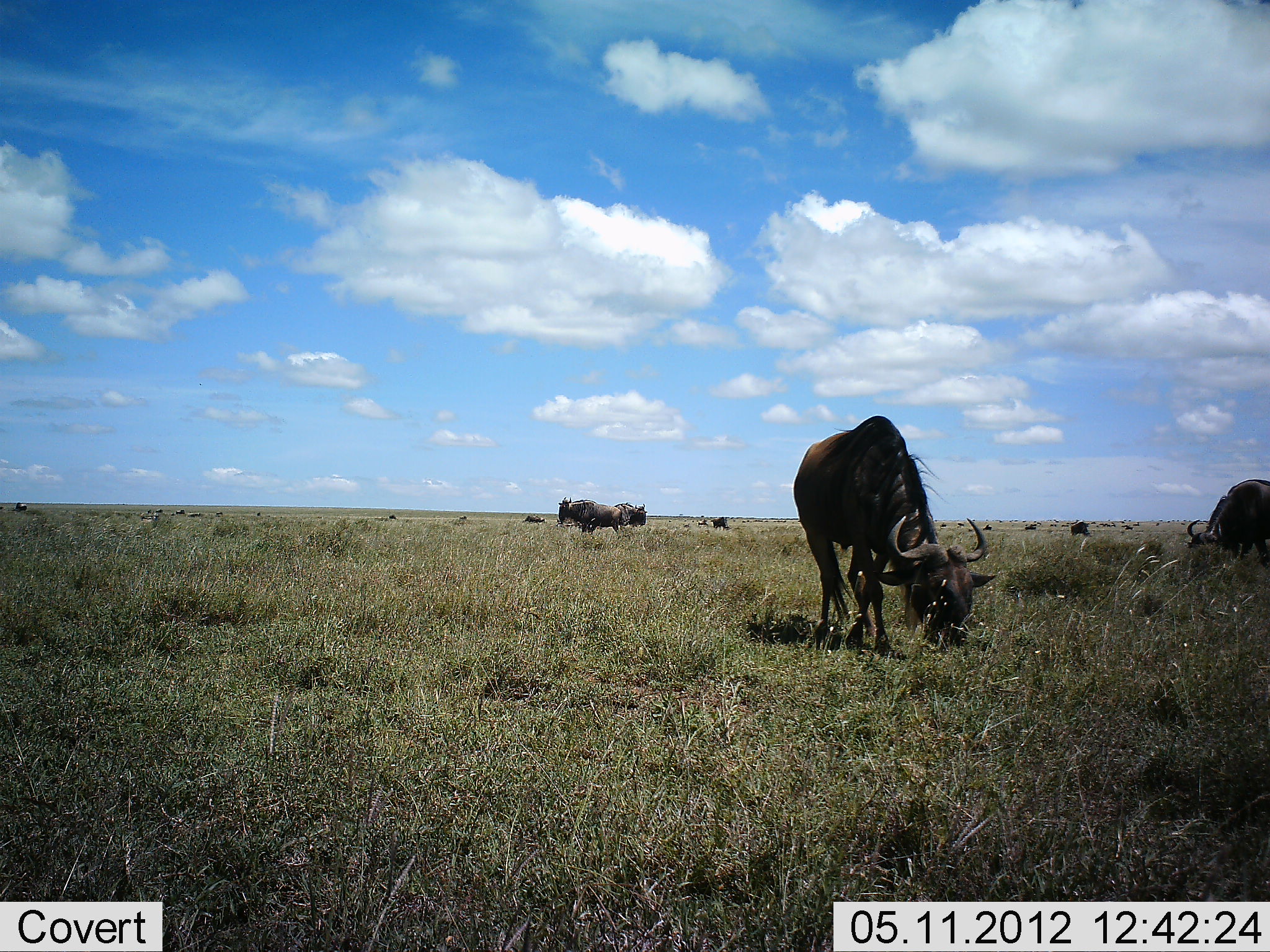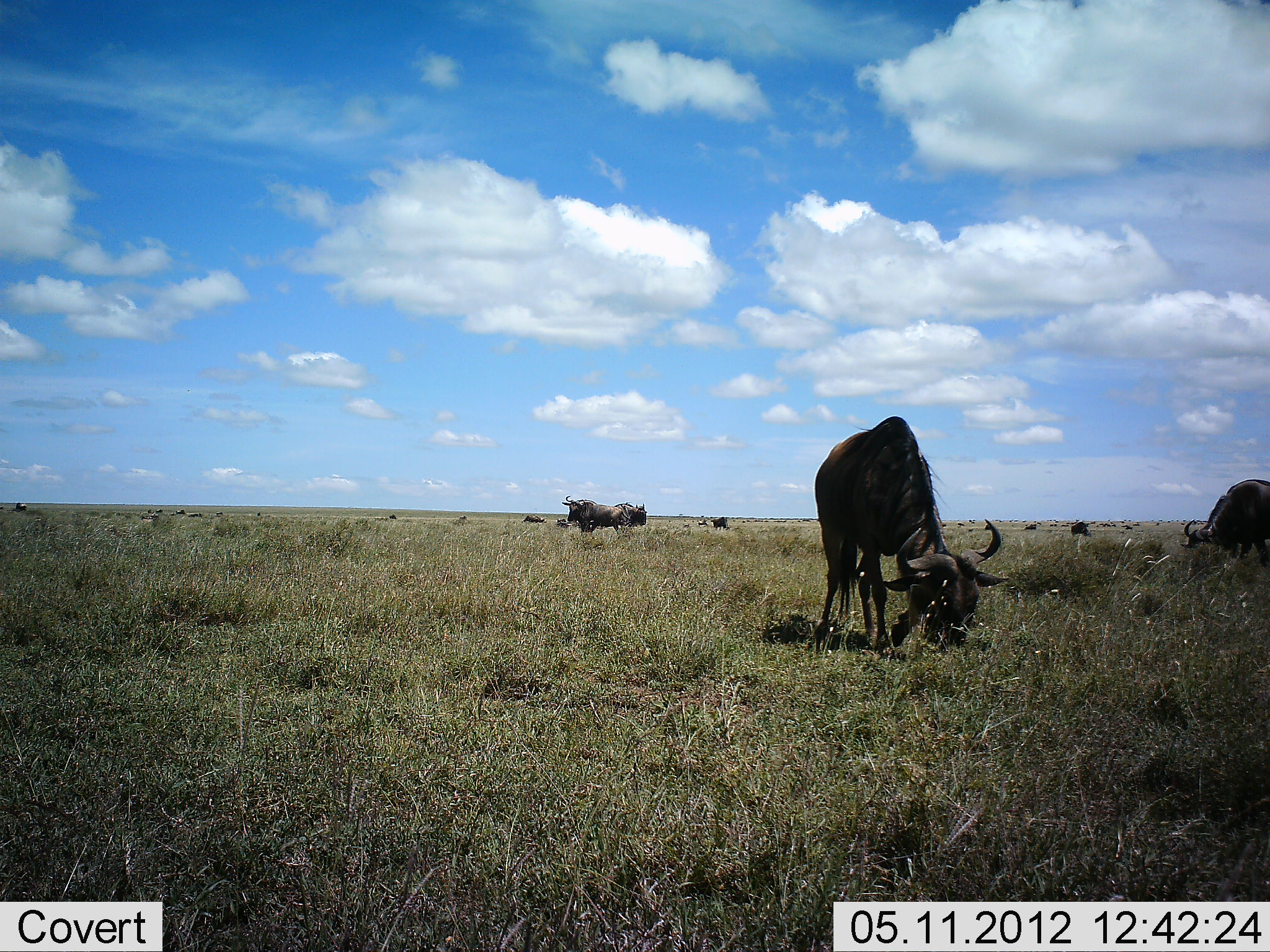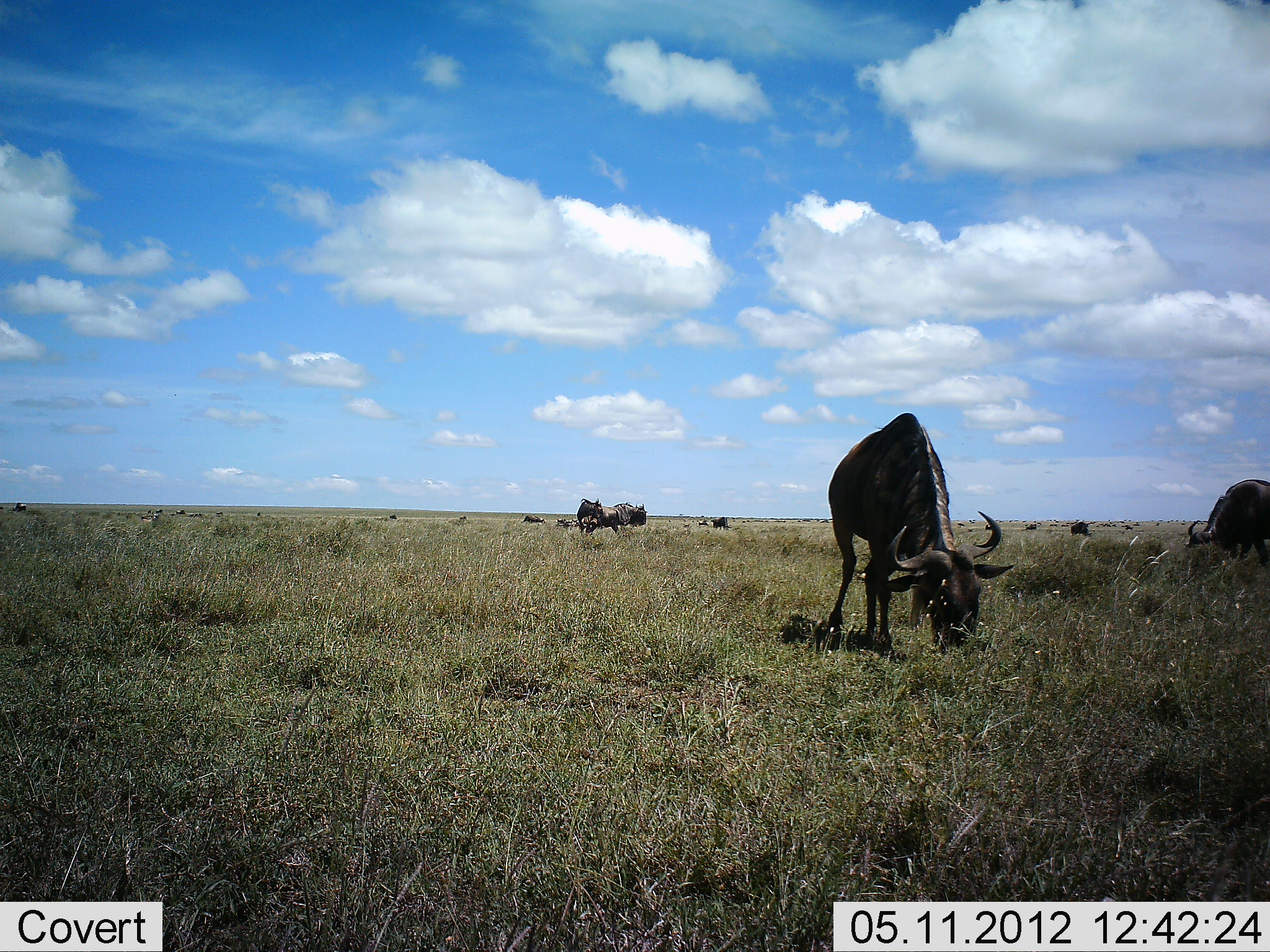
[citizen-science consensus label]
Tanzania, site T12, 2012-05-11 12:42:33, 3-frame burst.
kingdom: Animalia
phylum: Chordata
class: Mammalia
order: Artiodactyla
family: Bovidae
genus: Connochaetes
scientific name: Connochaetes taurinus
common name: blue wildebeest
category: wildebeest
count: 9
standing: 70%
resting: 10%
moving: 0%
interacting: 10%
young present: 0%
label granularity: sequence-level